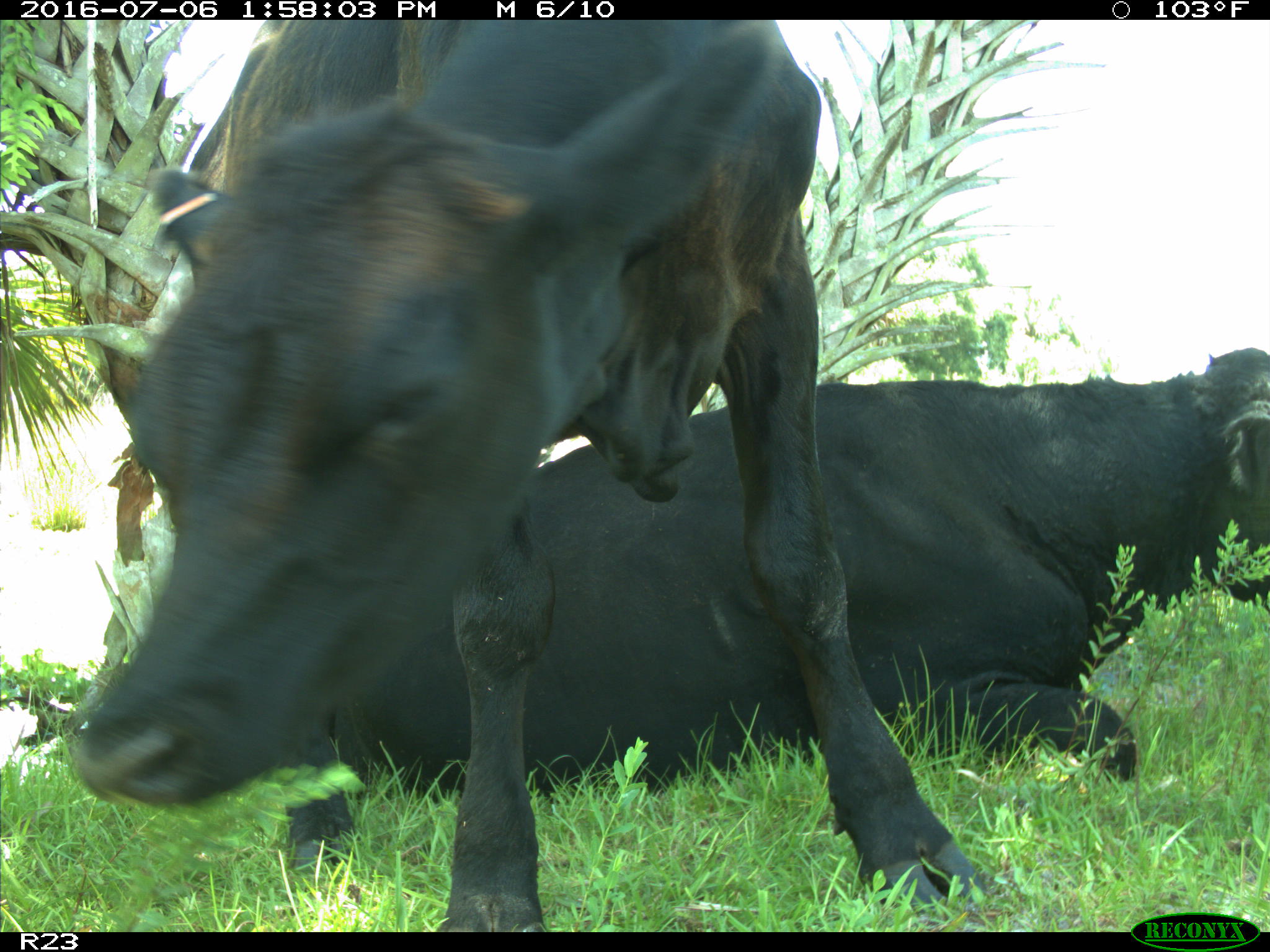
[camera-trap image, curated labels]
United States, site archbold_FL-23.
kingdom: Animalia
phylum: Chordata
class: Mammalia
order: Artiodactyla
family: Bovidae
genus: Bos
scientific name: Bos taurus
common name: domestic cow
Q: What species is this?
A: Bos taurus (domestic cow).